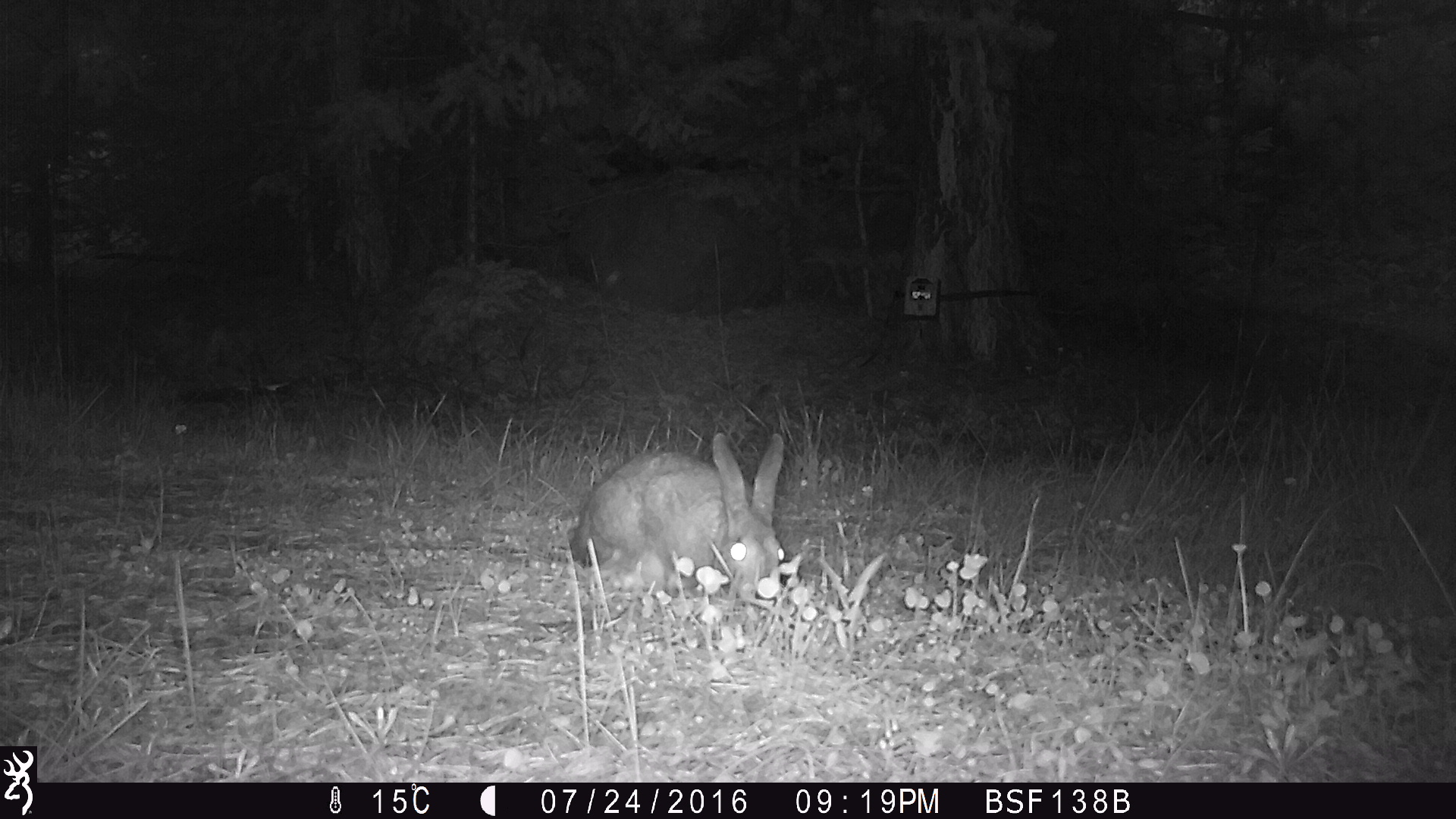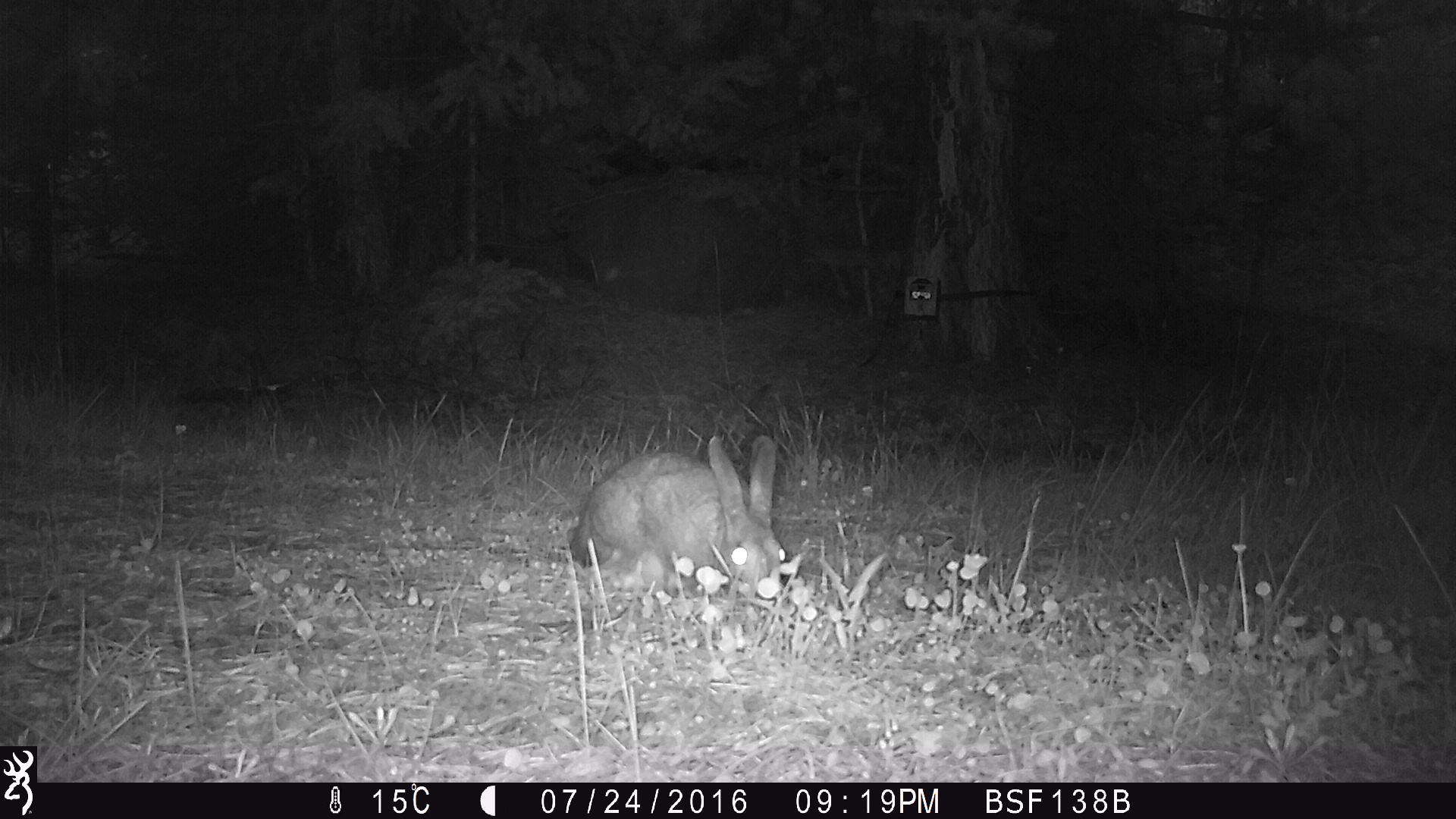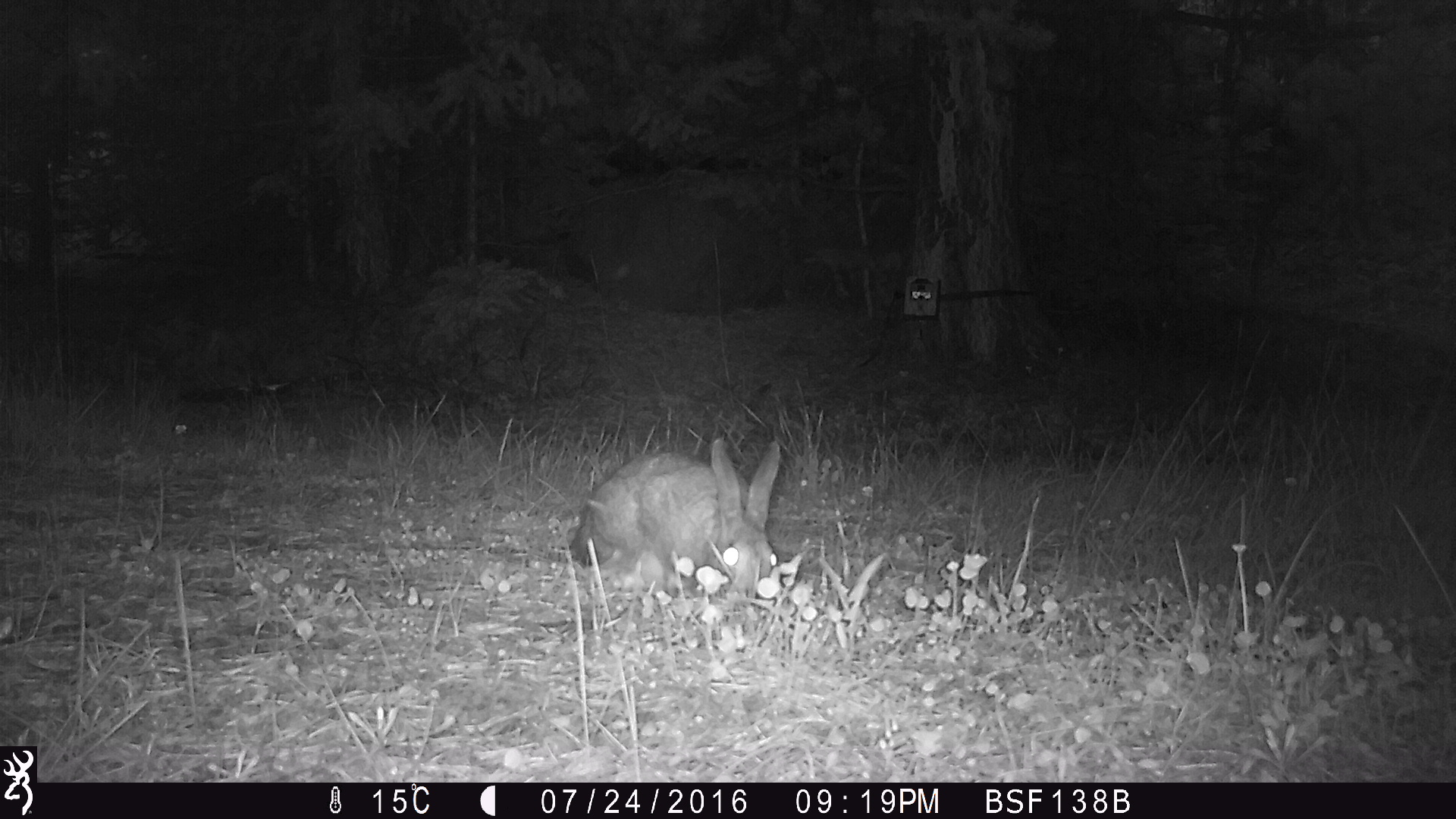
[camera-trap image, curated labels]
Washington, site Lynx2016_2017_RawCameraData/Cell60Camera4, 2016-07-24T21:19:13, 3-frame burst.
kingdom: Animalia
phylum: Chordata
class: Mammalia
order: Lagomorpha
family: Leporidae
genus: Lepus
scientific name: Lepus americanus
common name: snowshoe hare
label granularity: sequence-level